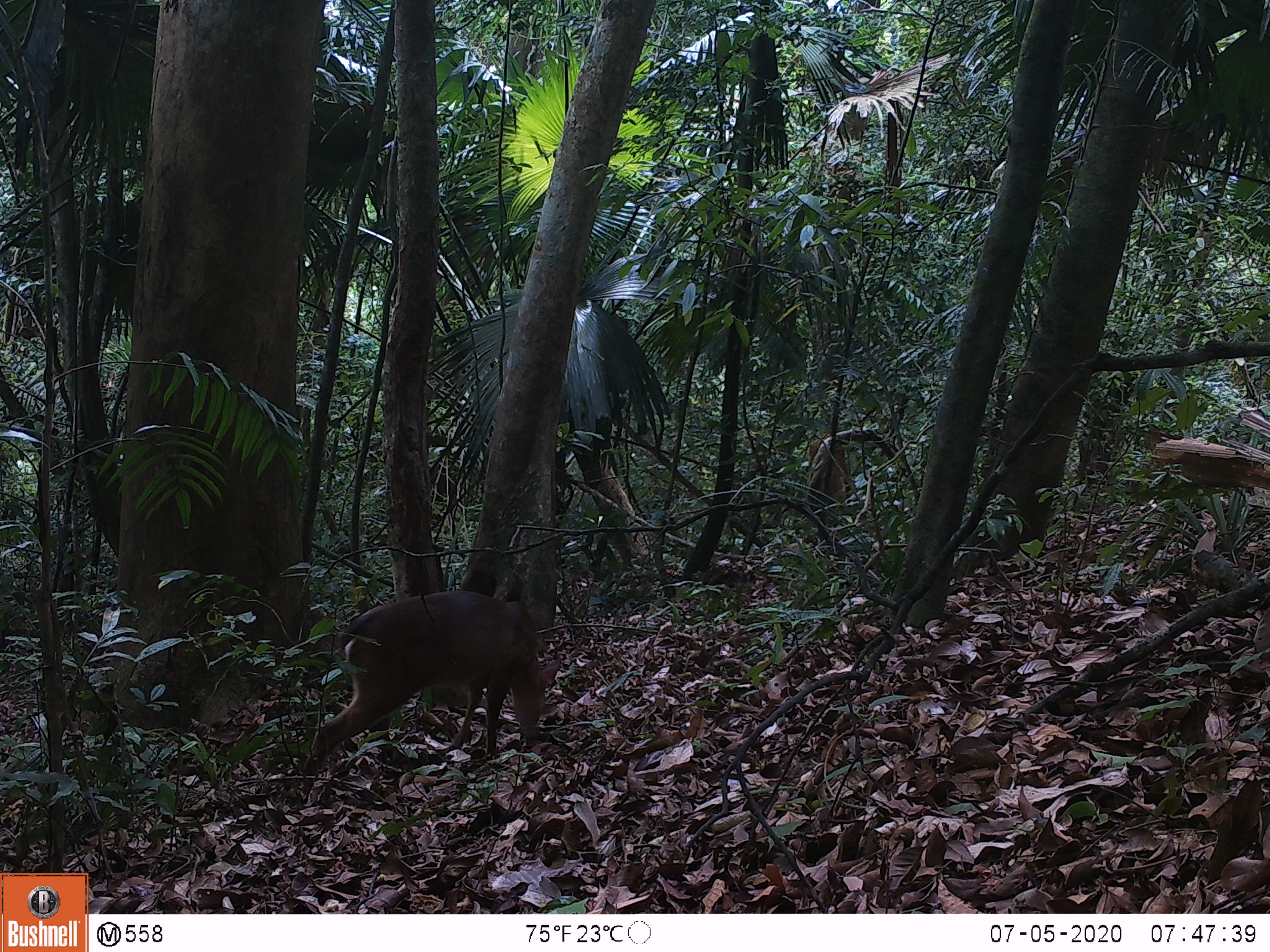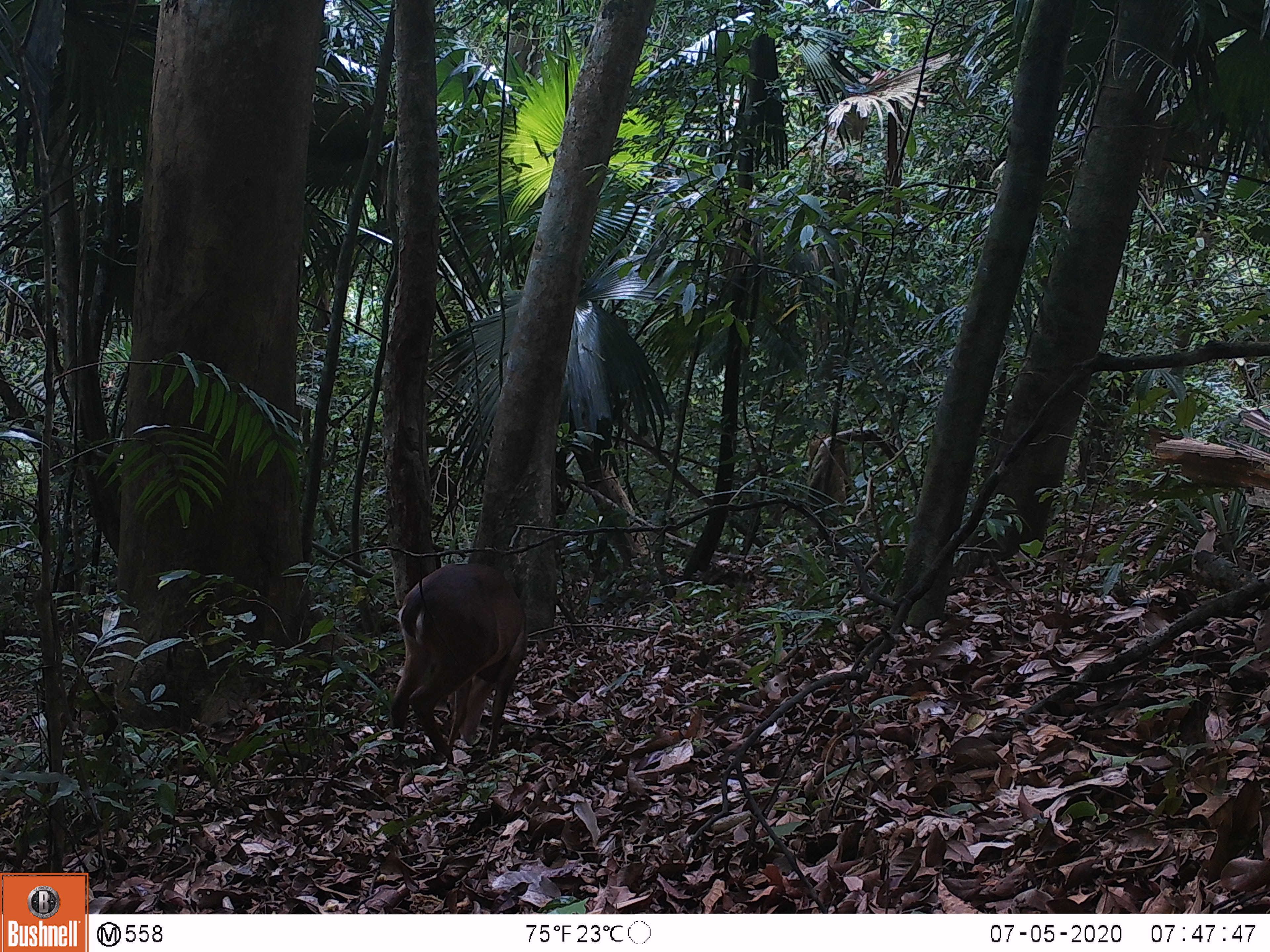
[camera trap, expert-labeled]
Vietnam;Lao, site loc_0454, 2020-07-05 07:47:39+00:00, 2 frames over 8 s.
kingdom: Animalia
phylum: Chordata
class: Mammalia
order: Artiodactyla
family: Cervidae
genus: Muntiacus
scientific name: Muntiacus vuquangensis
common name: large-antlered muntjac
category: large antlered muntjac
Large antlered muntjac (large-antlered muntjac) (Muntiacus vuquangensis). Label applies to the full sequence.